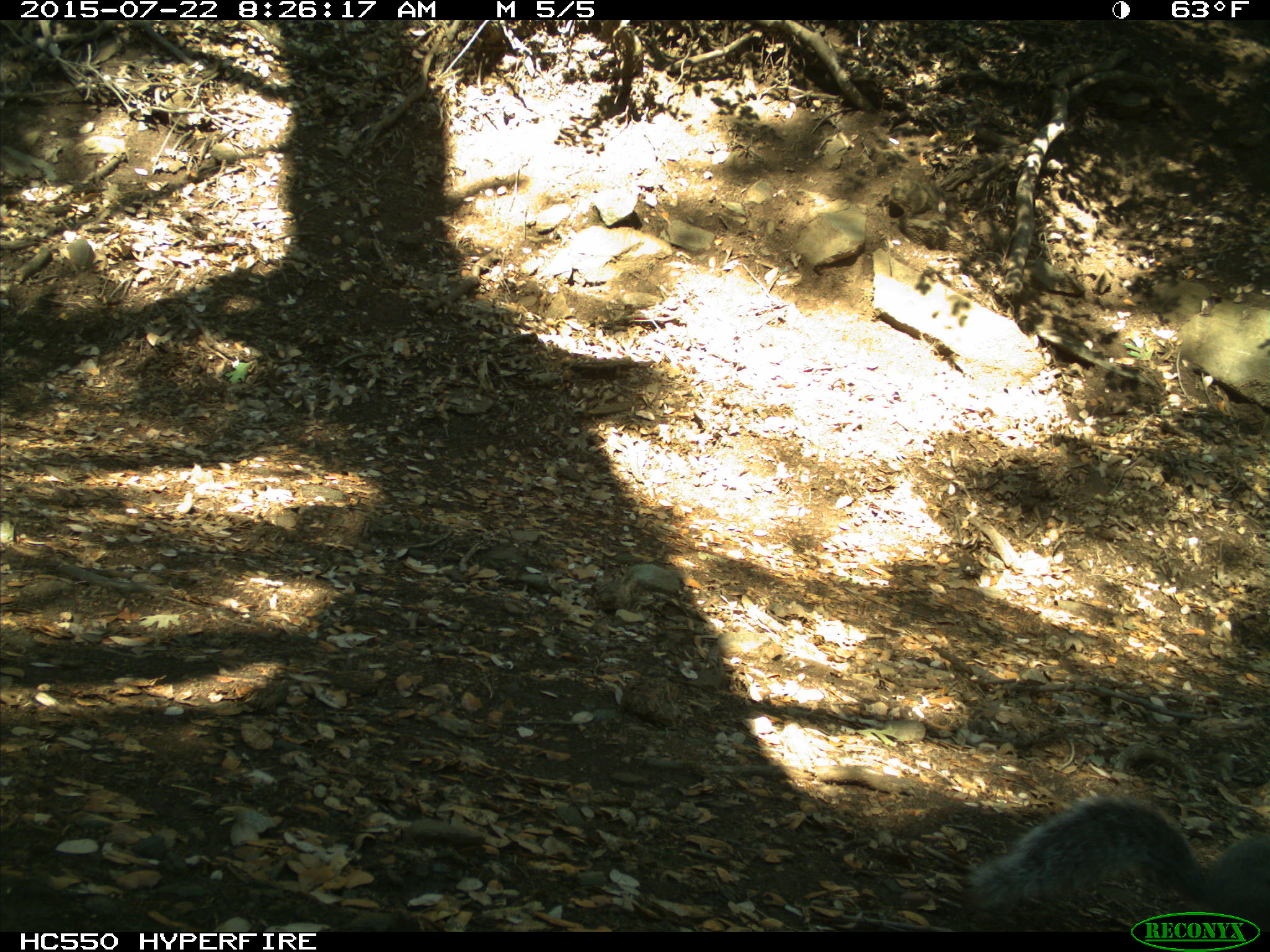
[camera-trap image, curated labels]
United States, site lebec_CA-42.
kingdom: Animalia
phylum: Chordata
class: Mammalia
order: Rodentia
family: Sciuridae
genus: Sciurus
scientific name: Sciurus carolinensis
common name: eastern gray squirrel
Sciurus carolinensis (eastern gray squirrel).